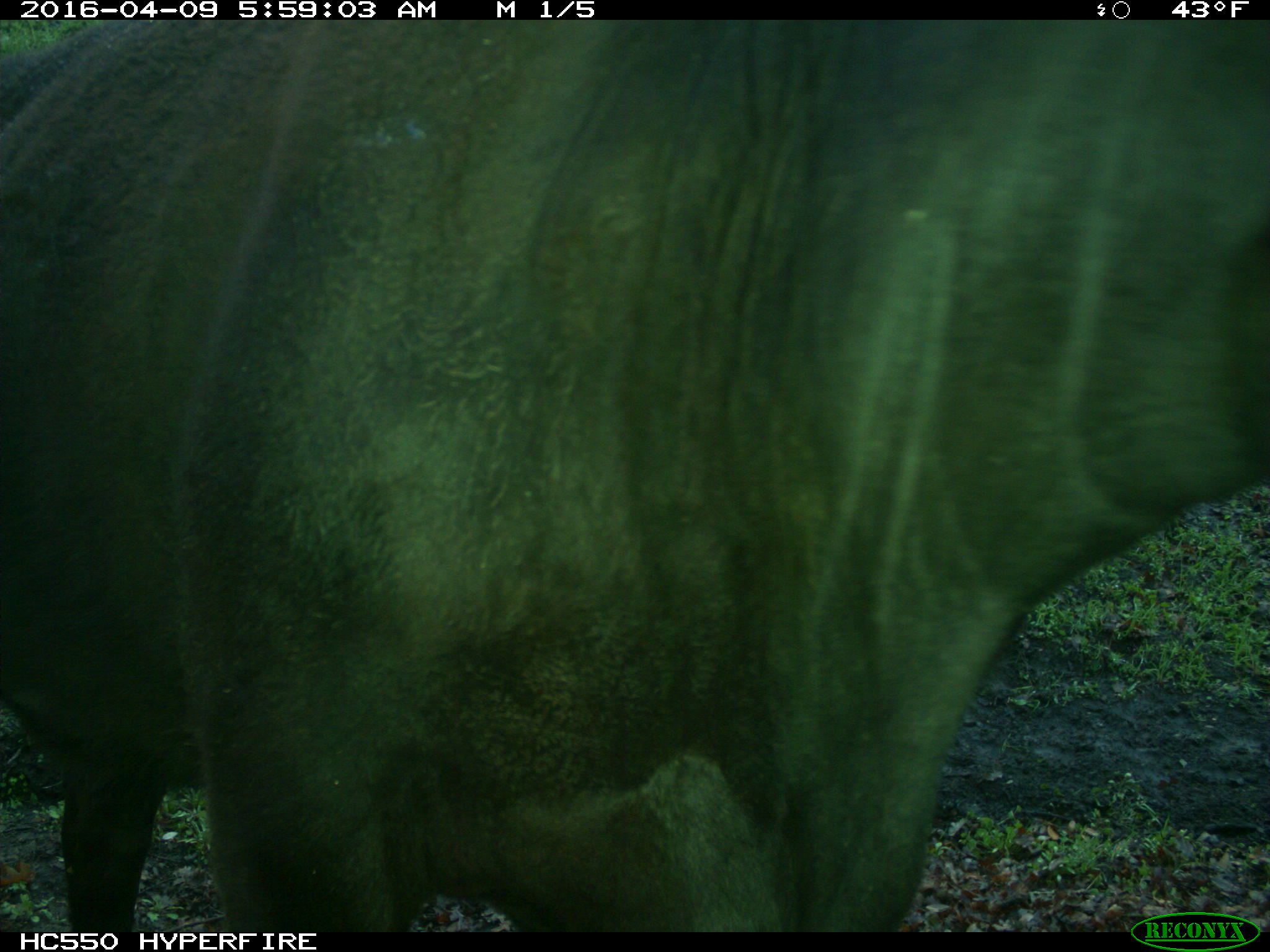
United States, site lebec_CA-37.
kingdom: Animalia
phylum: Chordata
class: Mammalia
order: Artiodactyla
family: Bovidae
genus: Bos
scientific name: Bos taurus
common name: domestic cow